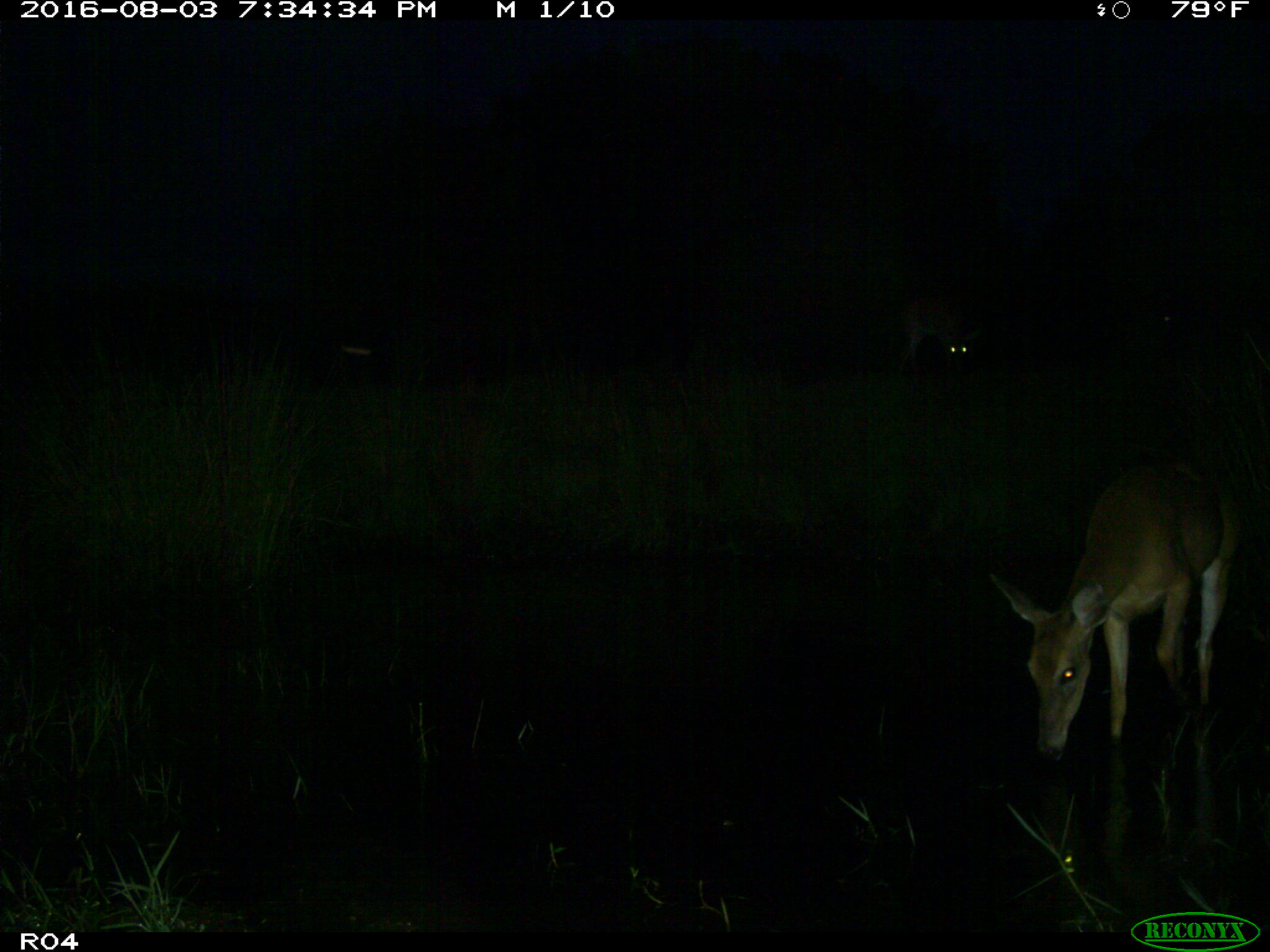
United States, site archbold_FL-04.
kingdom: Animalia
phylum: Chordata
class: Mammalia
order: Artiodactyla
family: Cervidae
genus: Odocoileus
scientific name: Odocoileus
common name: deer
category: unidentified deer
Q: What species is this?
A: Unidentified deer (deer) (Odocoileus).